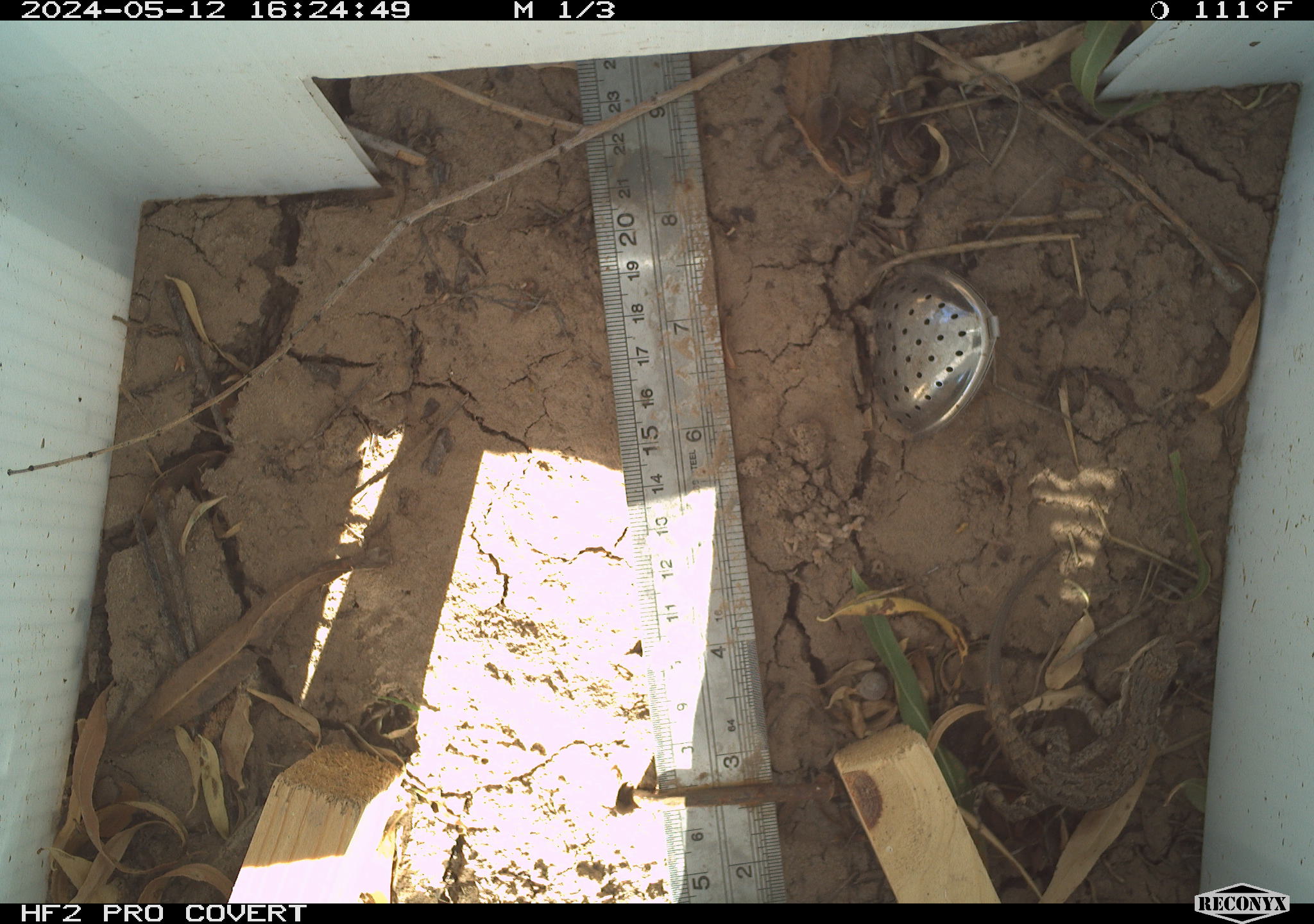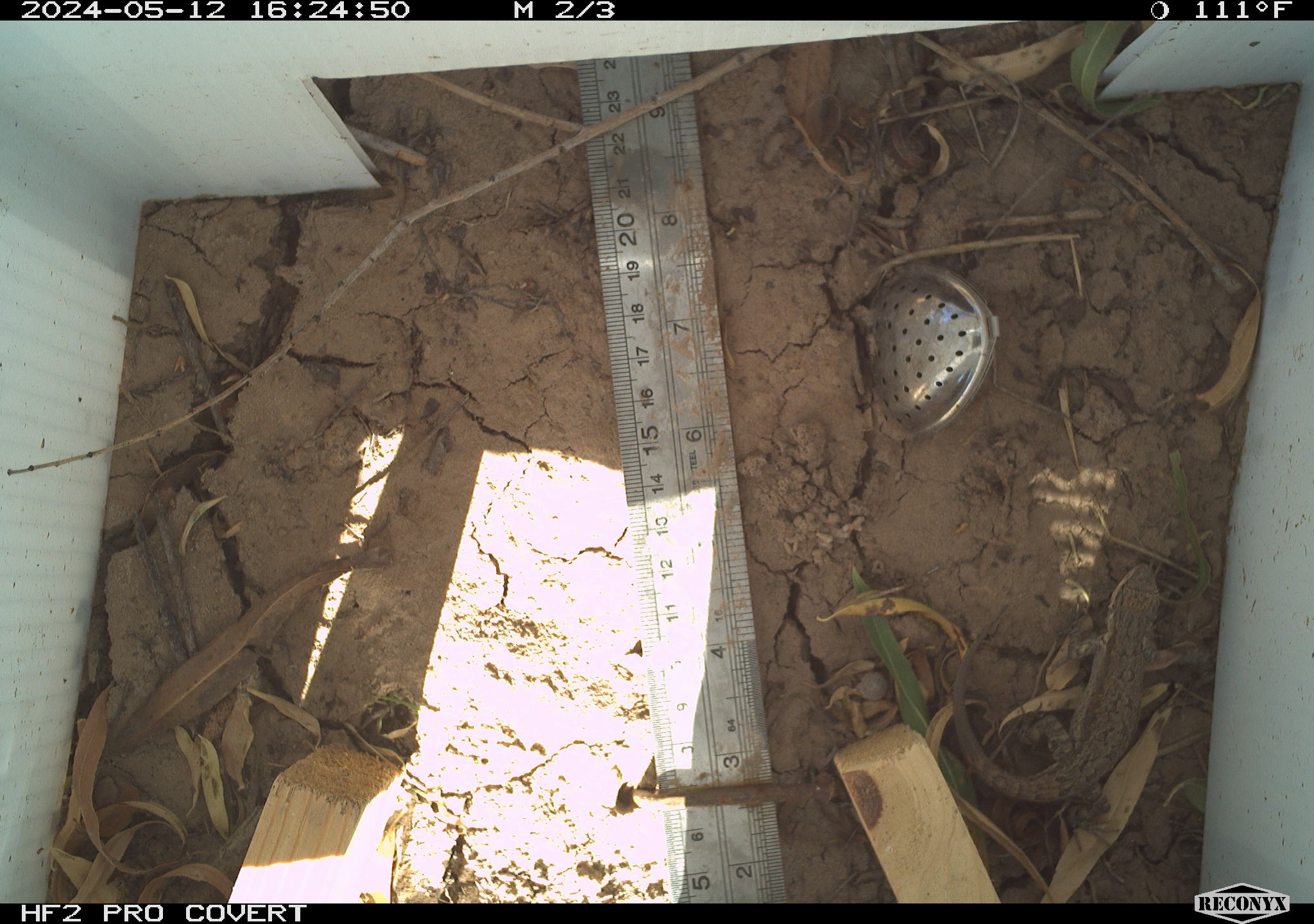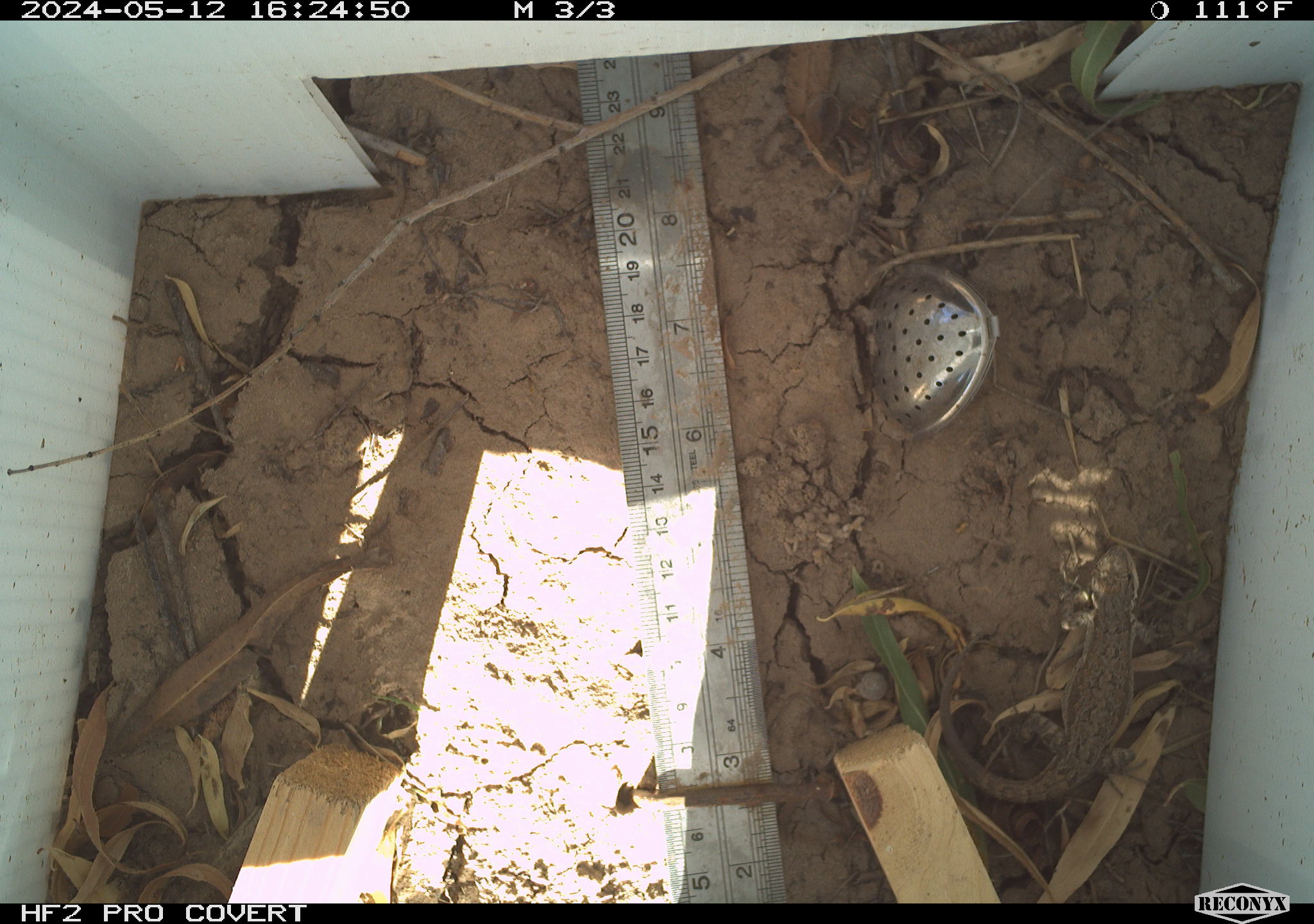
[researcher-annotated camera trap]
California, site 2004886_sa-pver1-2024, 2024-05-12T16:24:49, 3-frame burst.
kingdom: Animalia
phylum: Chordata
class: Reptilia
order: Squamata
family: Phrynosomatidae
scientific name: Phrynosomatidae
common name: phrynosomatid lizards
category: phrynosomatidae family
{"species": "phrynosomatidae family (phrynosomatid lizards) (Phrynosomatidae)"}